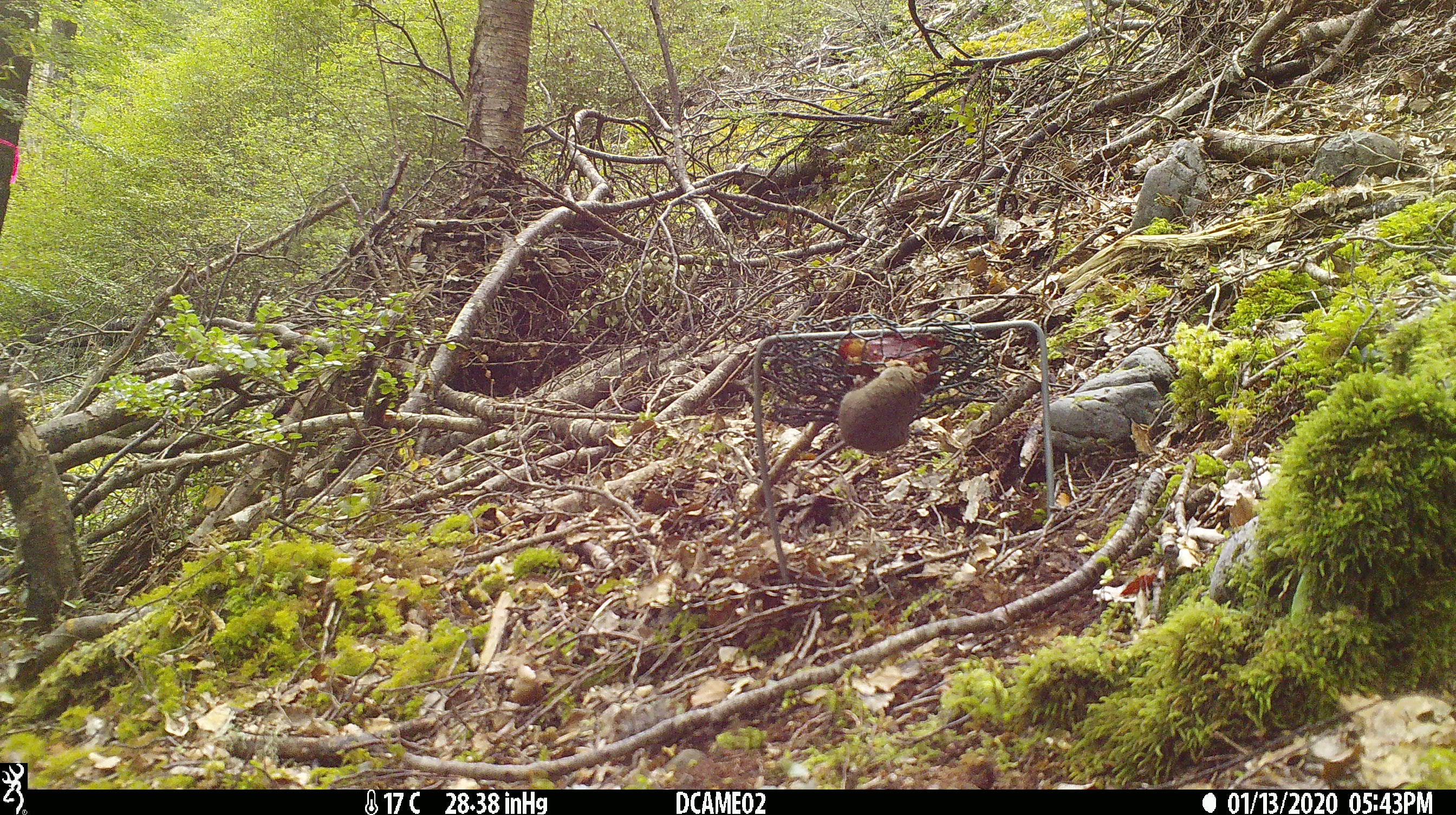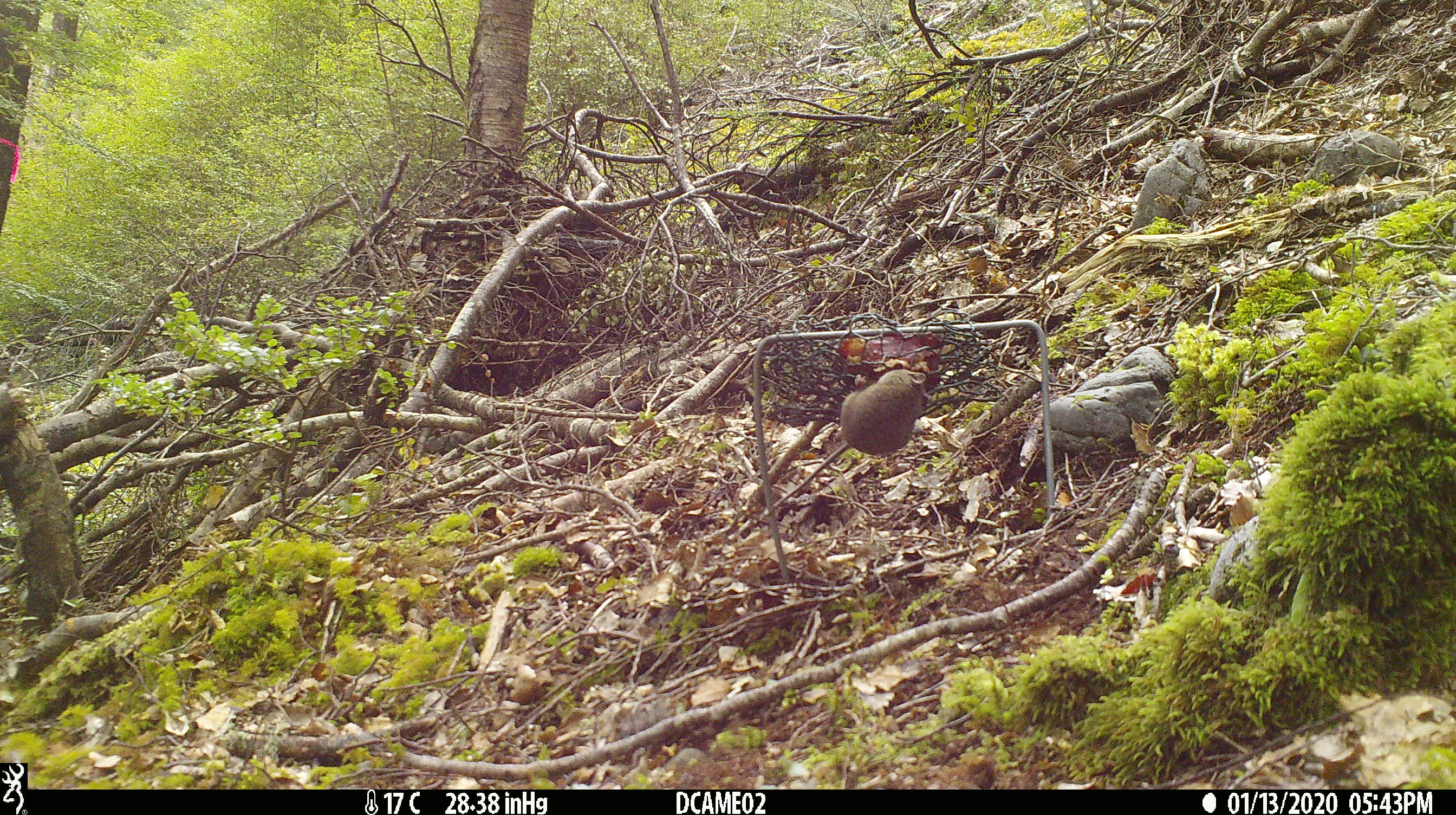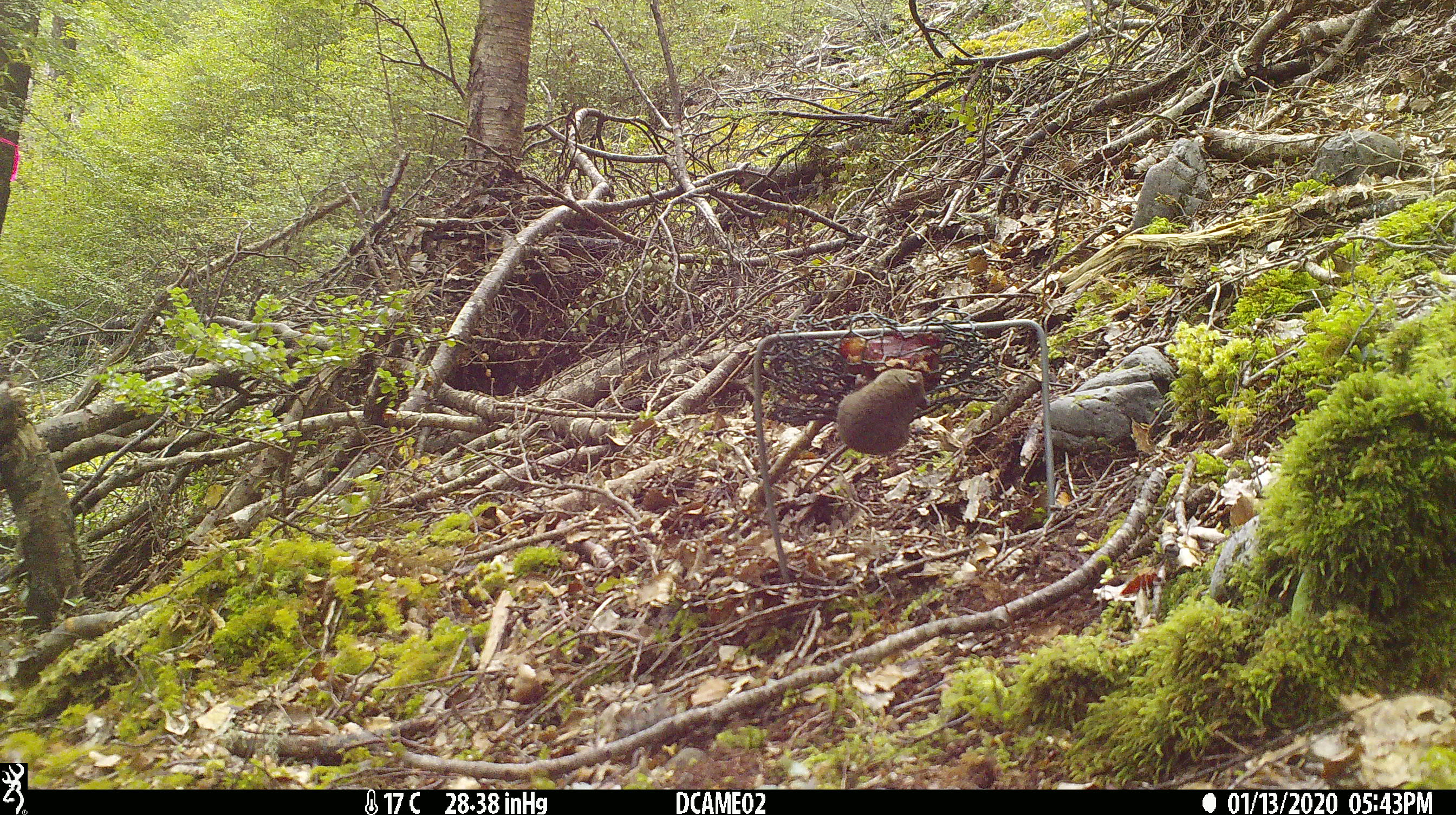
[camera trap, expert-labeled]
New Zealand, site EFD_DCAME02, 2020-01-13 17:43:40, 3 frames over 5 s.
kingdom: Animalia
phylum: Chordata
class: Mammalia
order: Rodentia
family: Muridae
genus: Mus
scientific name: Mus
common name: mouse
Mouse (Mus).